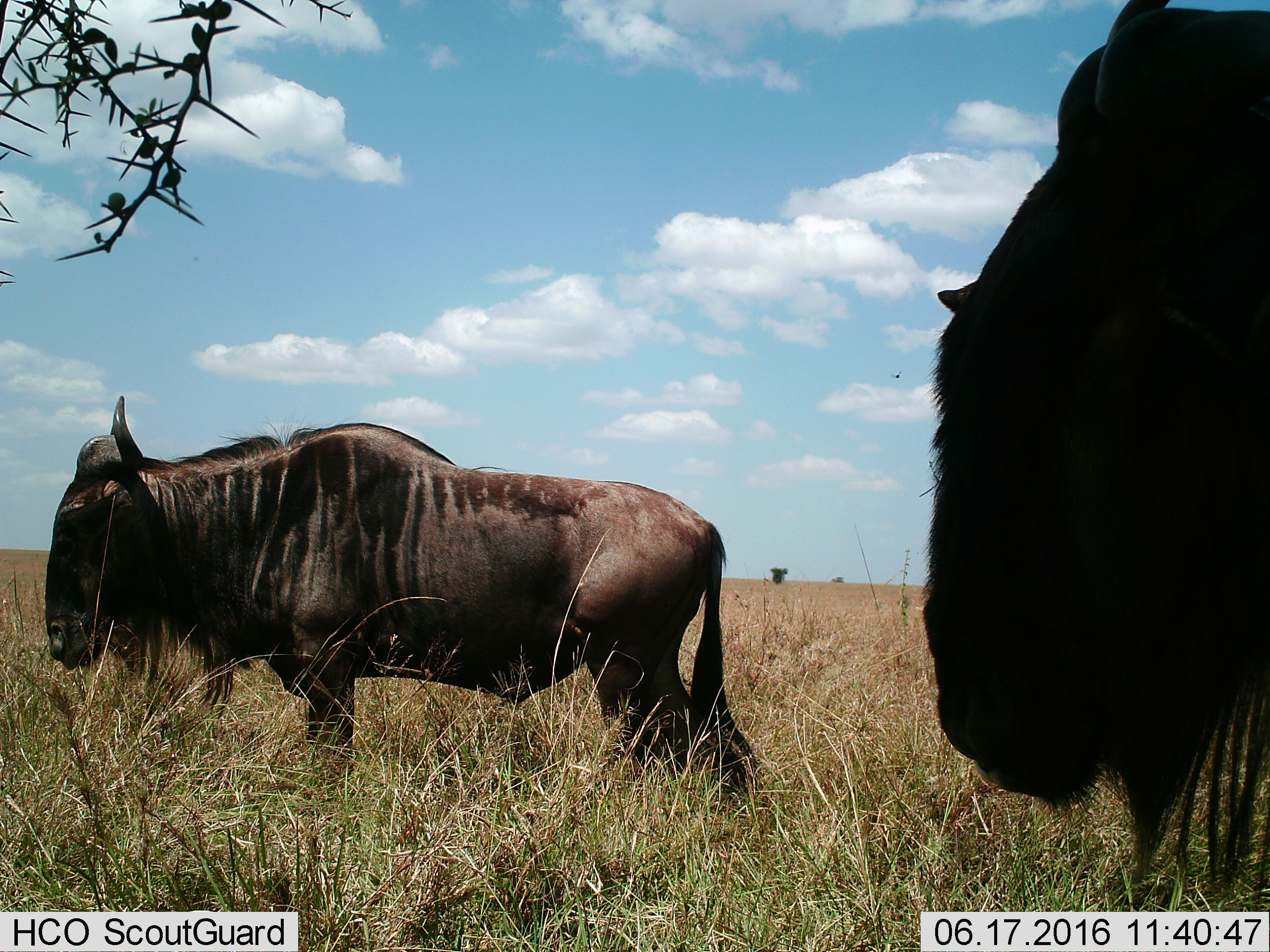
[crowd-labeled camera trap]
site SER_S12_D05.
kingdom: Animalia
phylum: Chordata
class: Mammalia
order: Artiodactyla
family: Bovidae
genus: Connochaetes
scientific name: Connochaetes taurinus taurinus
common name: blue wildebeest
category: wildebeestblue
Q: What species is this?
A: Wildebeestblue (blue wildebeest) (Connochaetes taurinus taurinus).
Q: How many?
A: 2.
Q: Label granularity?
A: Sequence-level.